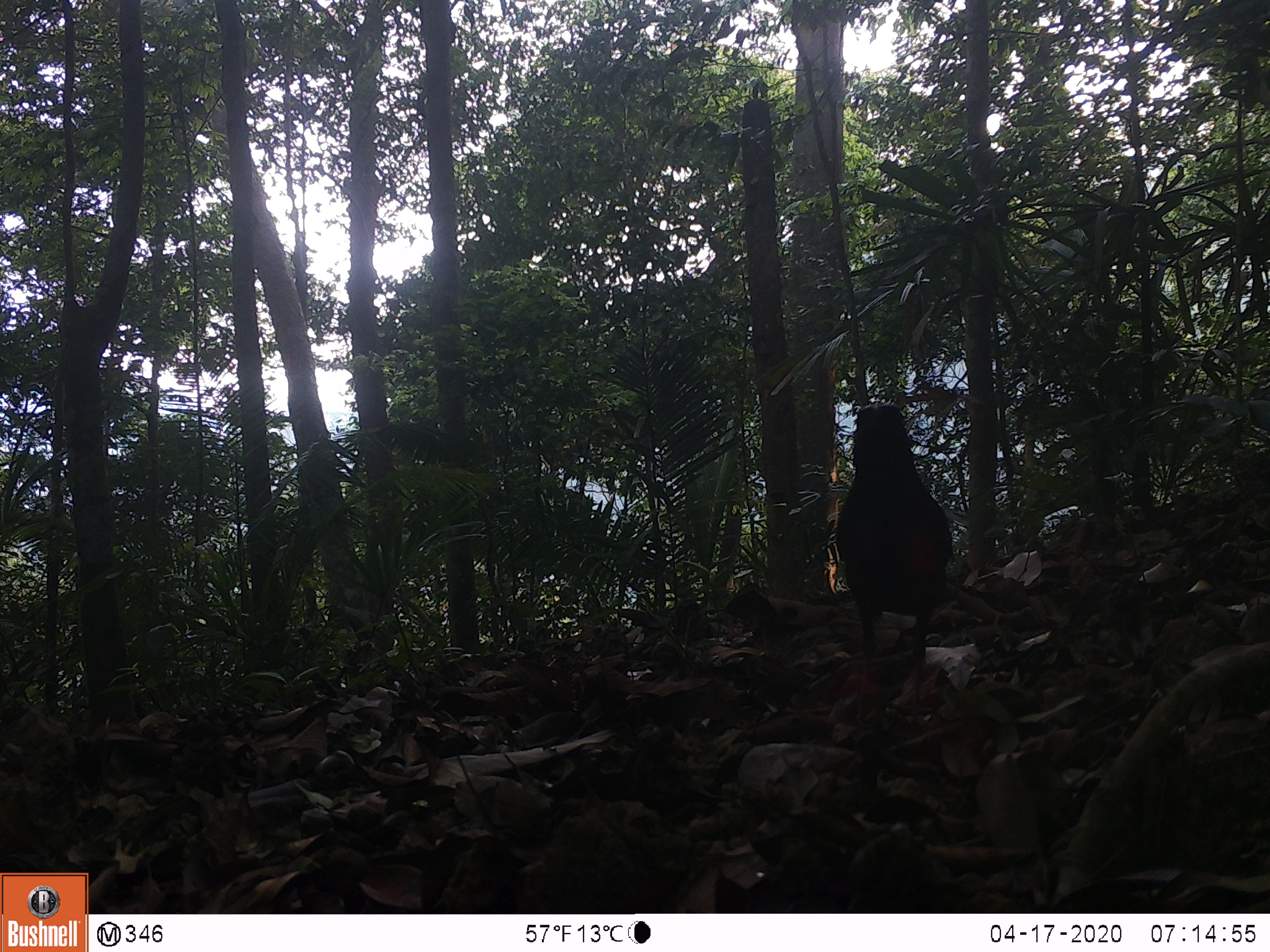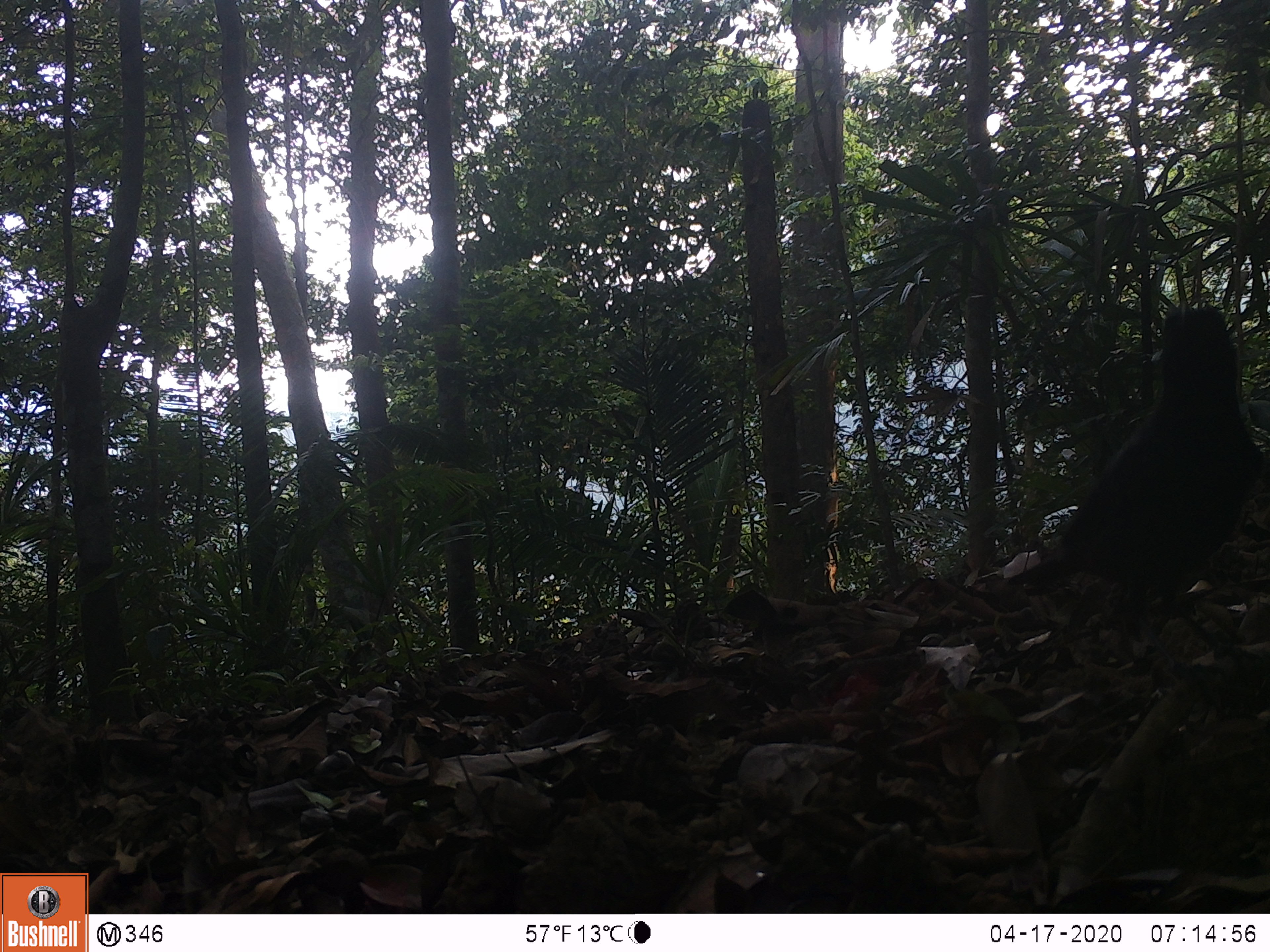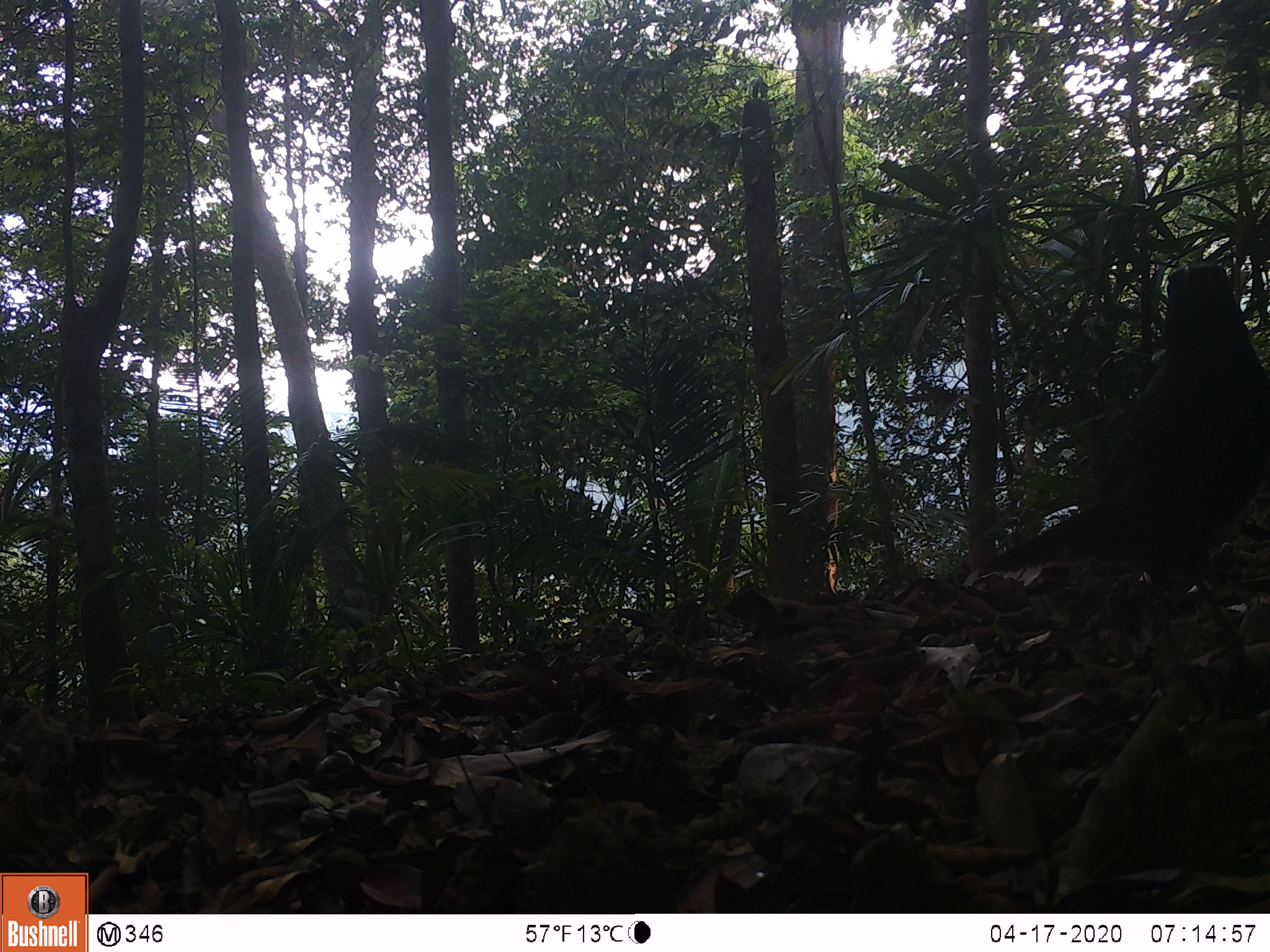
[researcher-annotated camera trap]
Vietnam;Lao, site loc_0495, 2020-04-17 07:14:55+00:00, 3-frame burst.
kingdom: Animalia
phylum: Chordata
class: Aves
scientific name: Aves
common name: bird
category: unidentified bird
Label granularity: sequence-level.